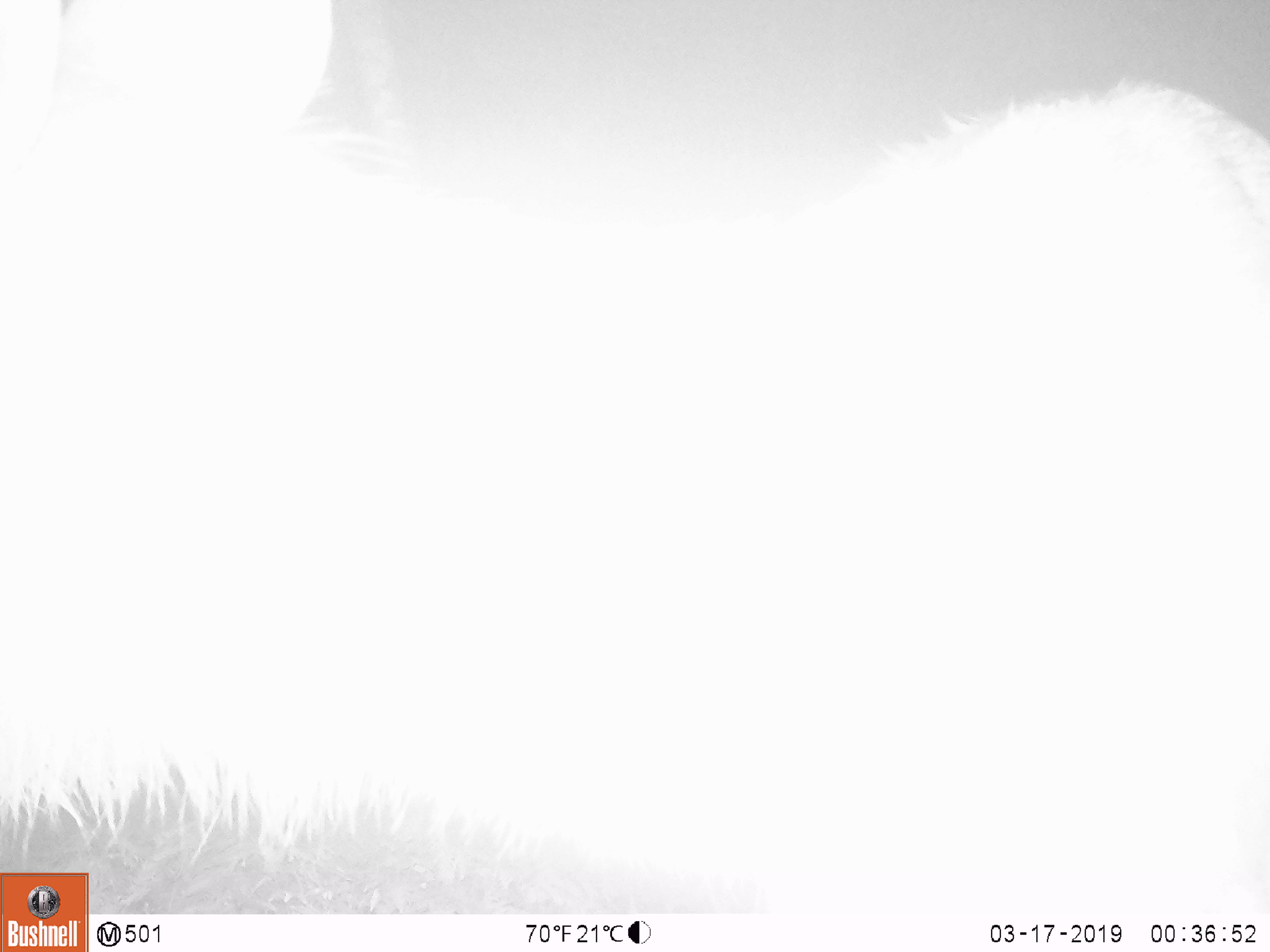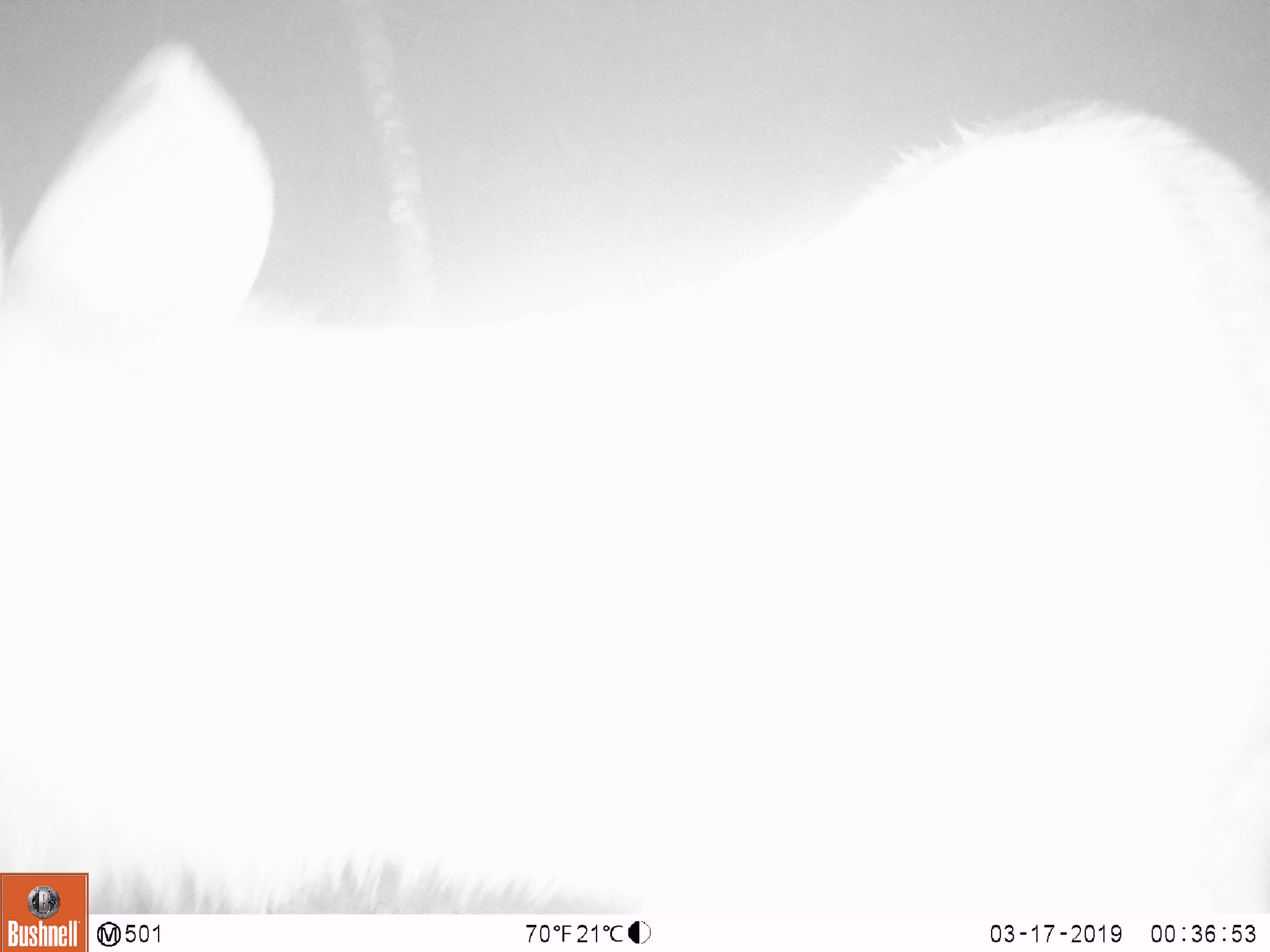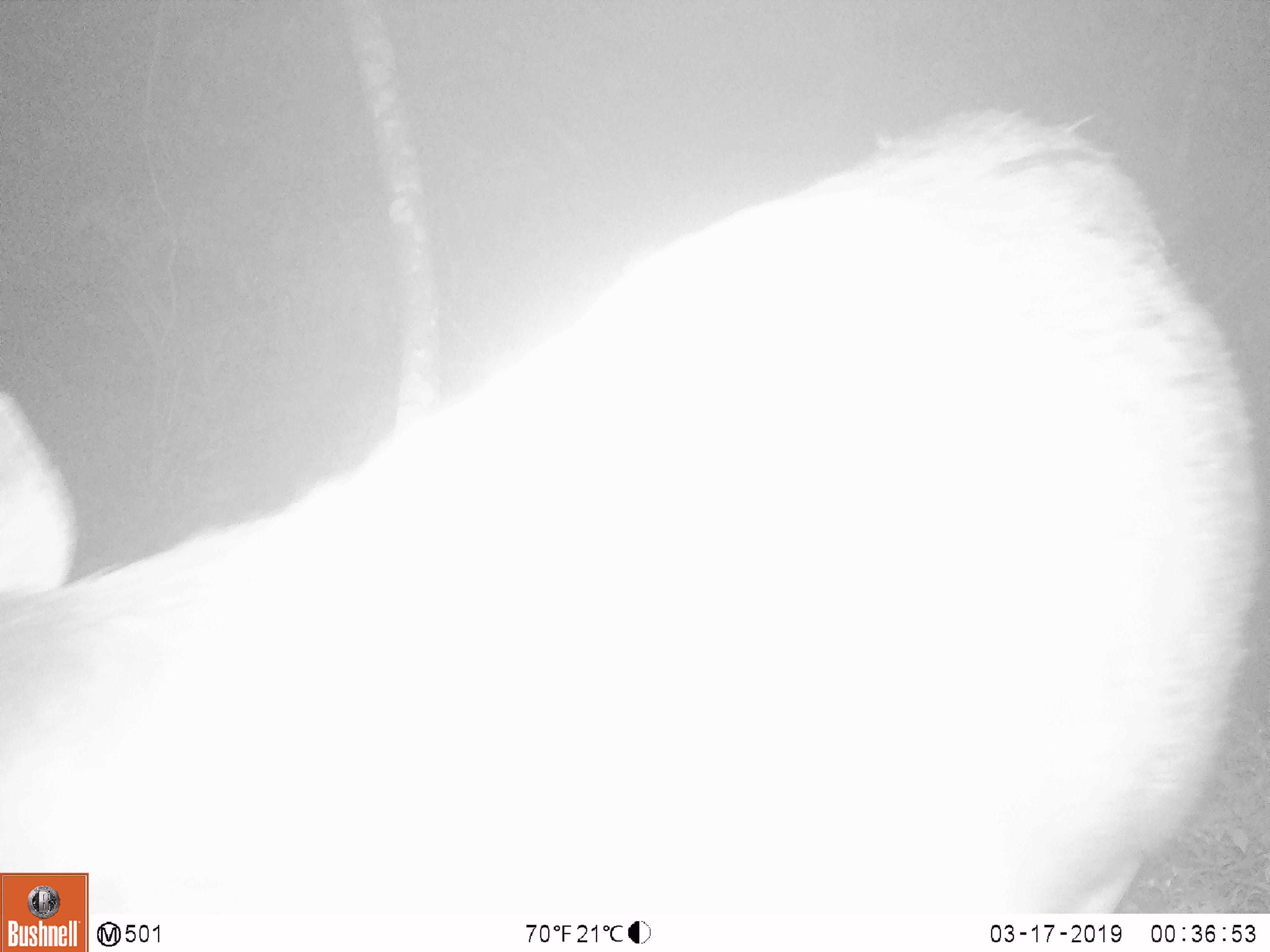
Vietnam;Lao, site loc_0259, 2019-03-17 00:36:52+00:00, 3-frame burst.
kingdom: Animalia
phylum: Chordata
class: Mammalia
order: Artiodactyla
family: Cervidae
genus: Rusa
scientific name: Rusa unicolor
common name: sambar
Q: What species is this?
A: Sambar (Rusa unicolor).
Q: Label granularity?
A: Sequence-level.